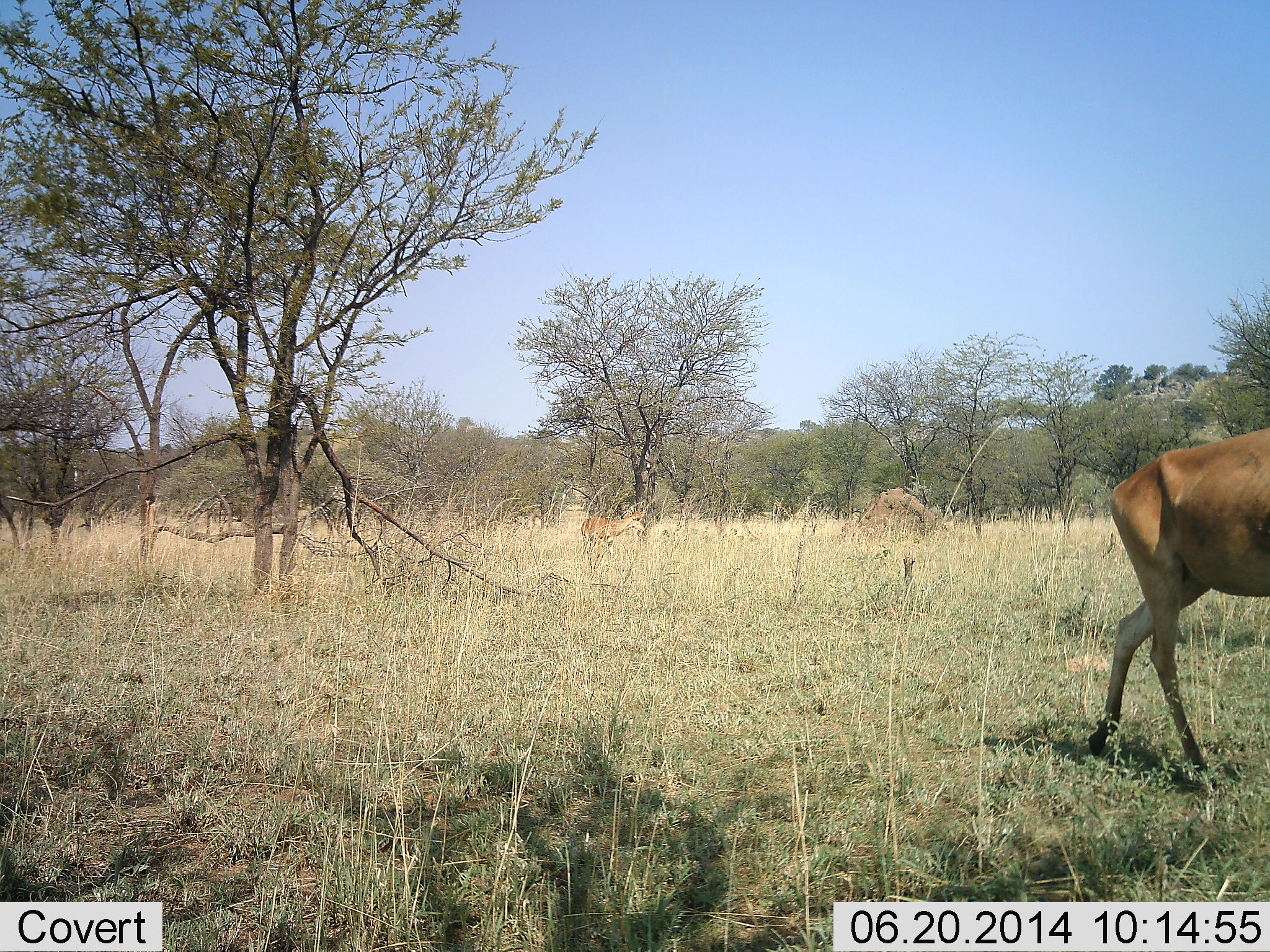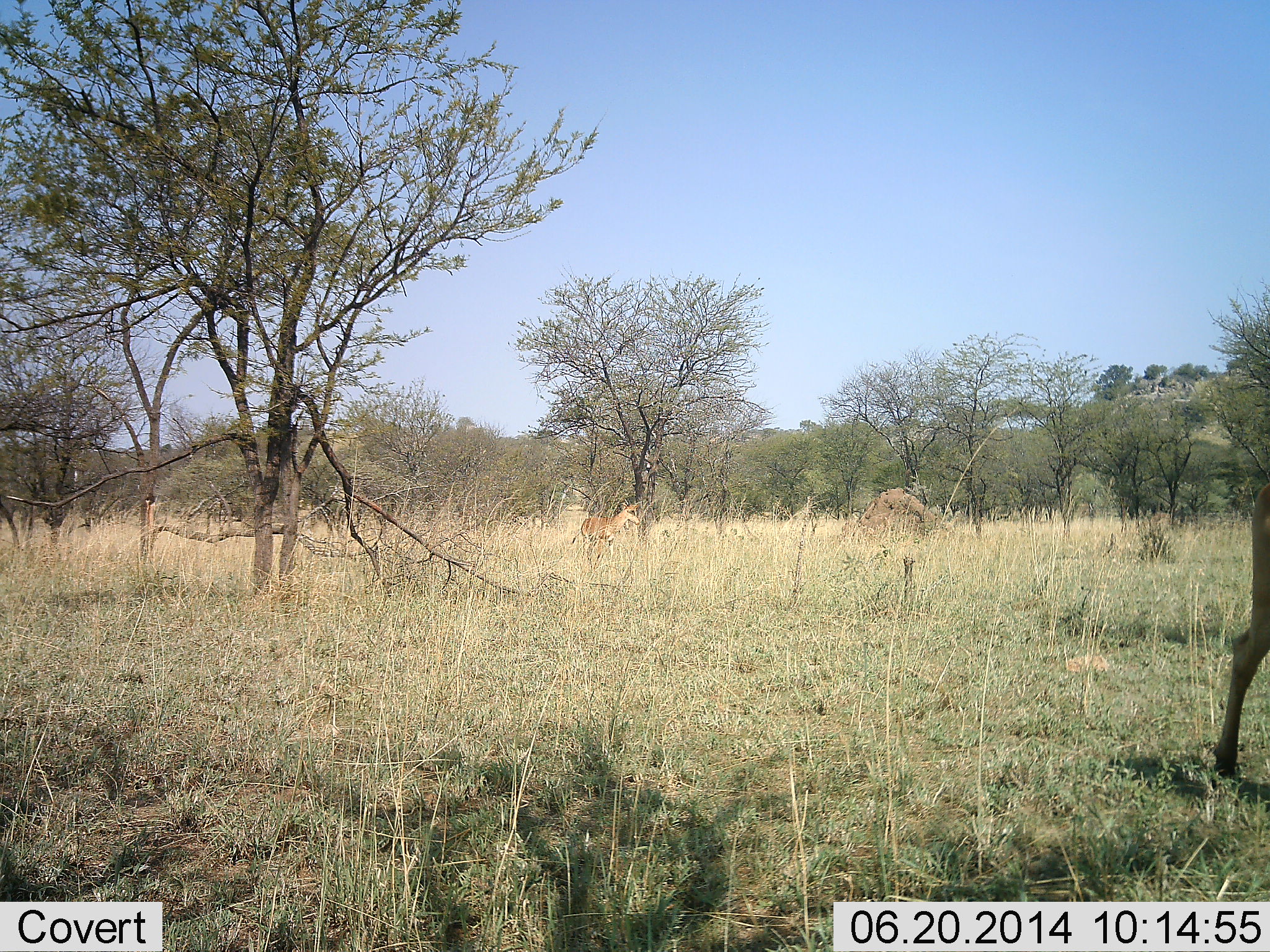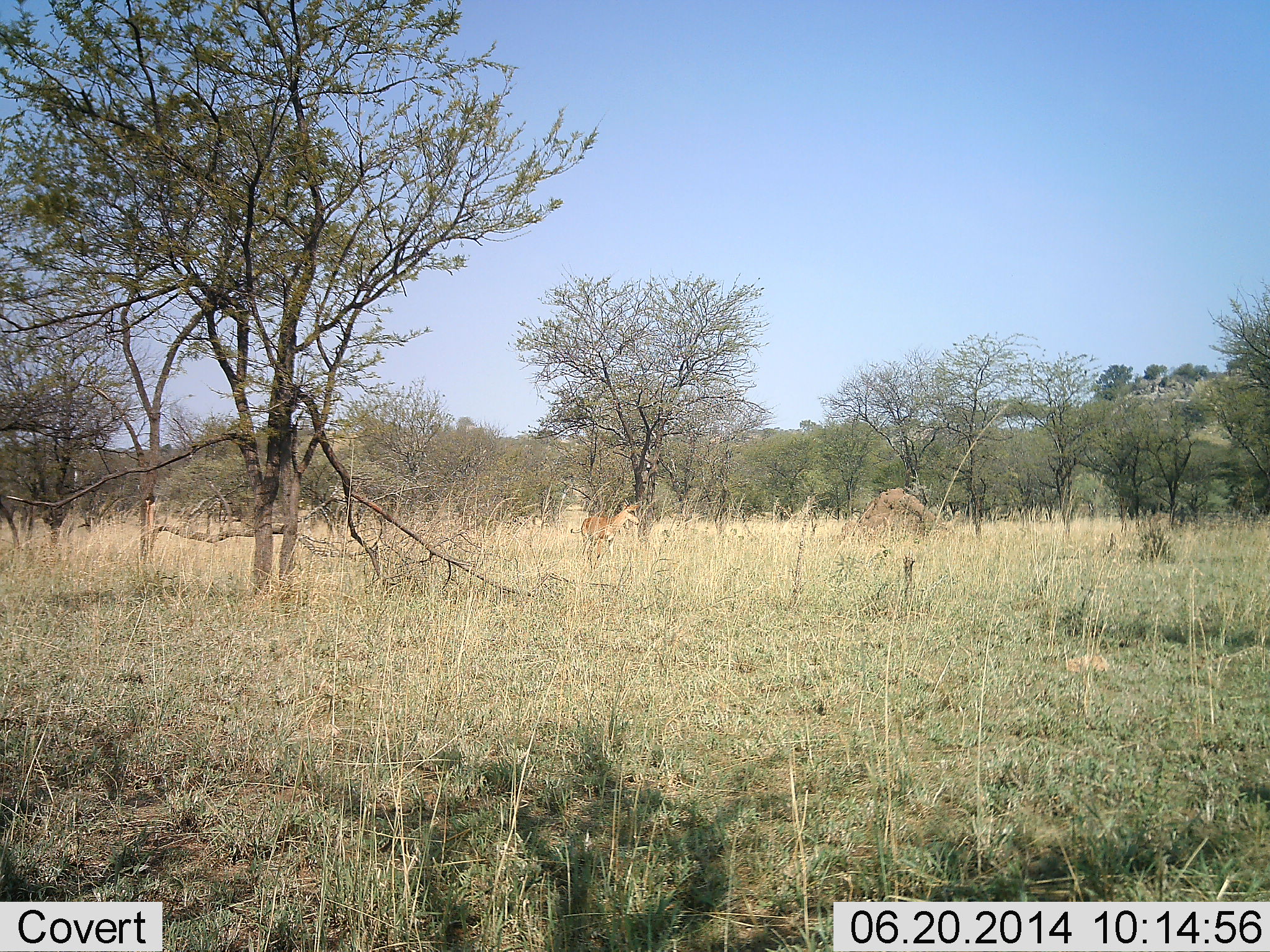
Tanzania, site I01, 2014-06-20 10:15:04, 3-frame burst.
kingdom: Animalia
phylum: Chordata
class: Mammalia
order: Artiodactyla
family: Bovidae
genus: Alcelaphus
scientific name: Alcelaphus buselaphus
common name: hartebeest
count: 2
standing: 55%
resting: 0%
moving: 91%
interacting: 0%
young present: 9%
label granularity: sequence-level